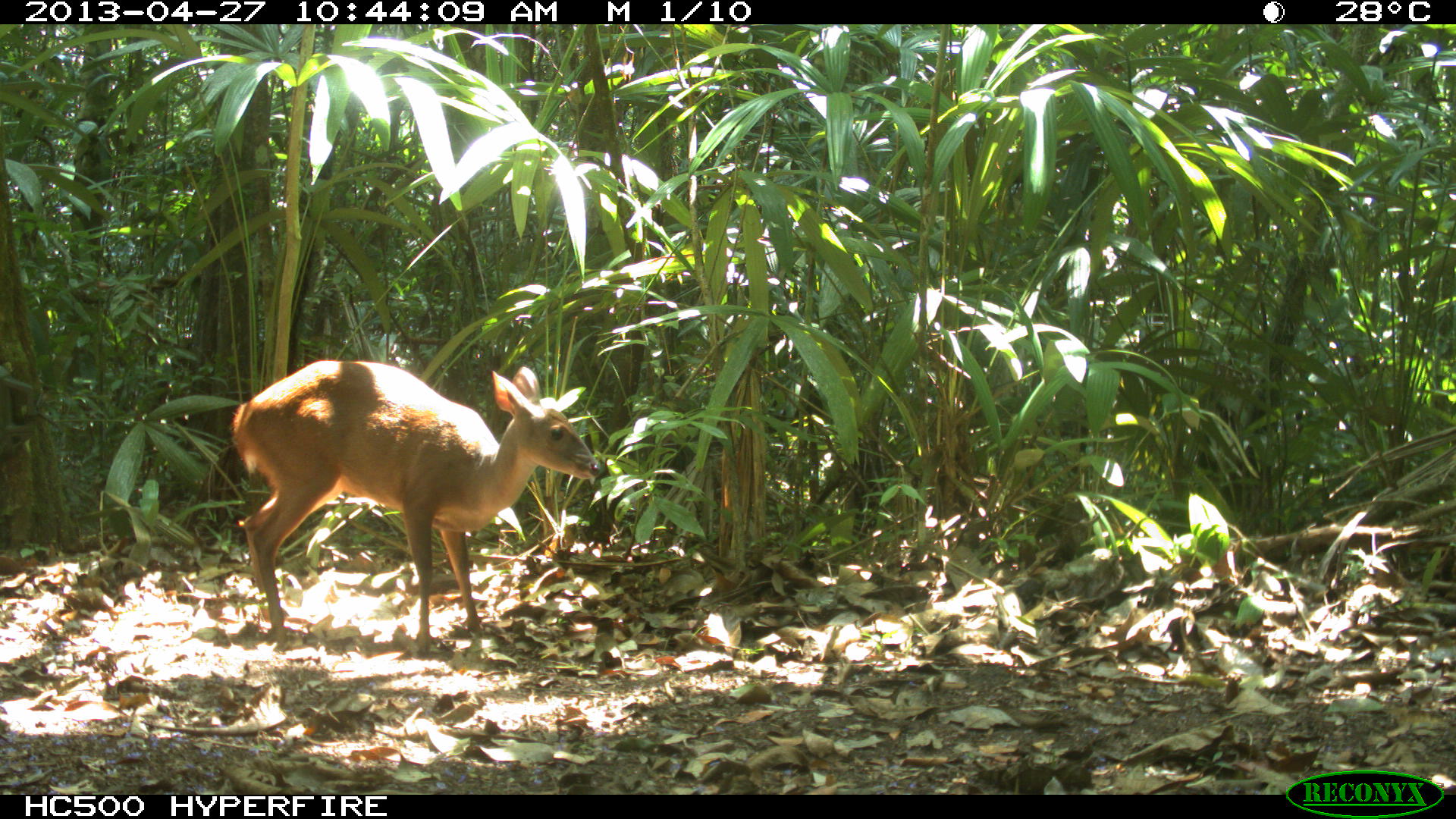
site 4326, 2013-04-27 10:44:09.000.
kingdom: Animalia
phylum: Chordata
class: Mammalia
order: Artiodactyla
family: Cervidae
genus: Odocoileus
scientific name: Odocoileus pandora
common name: yucatán brown brocket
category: mazama pandora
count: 1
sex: female